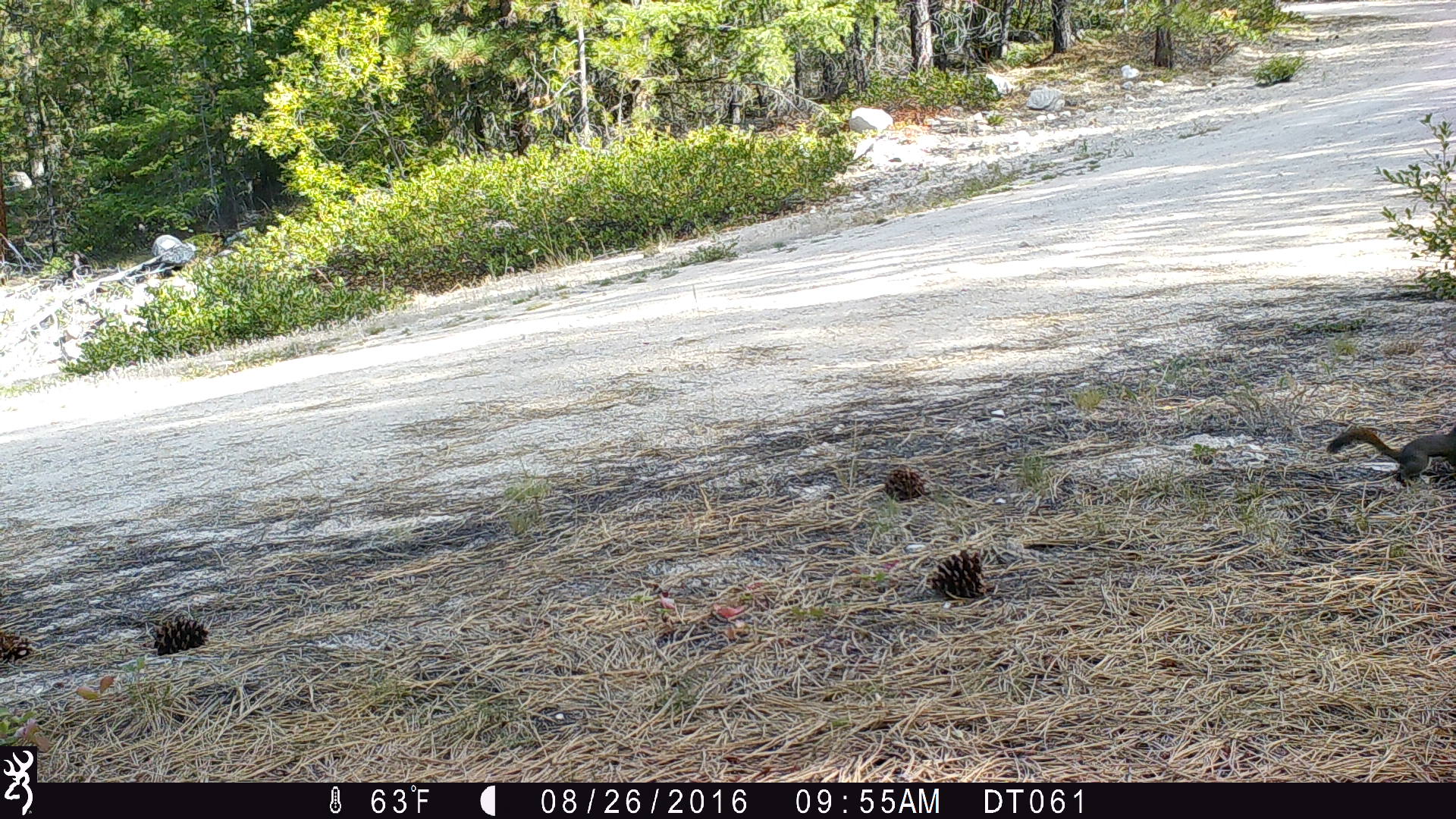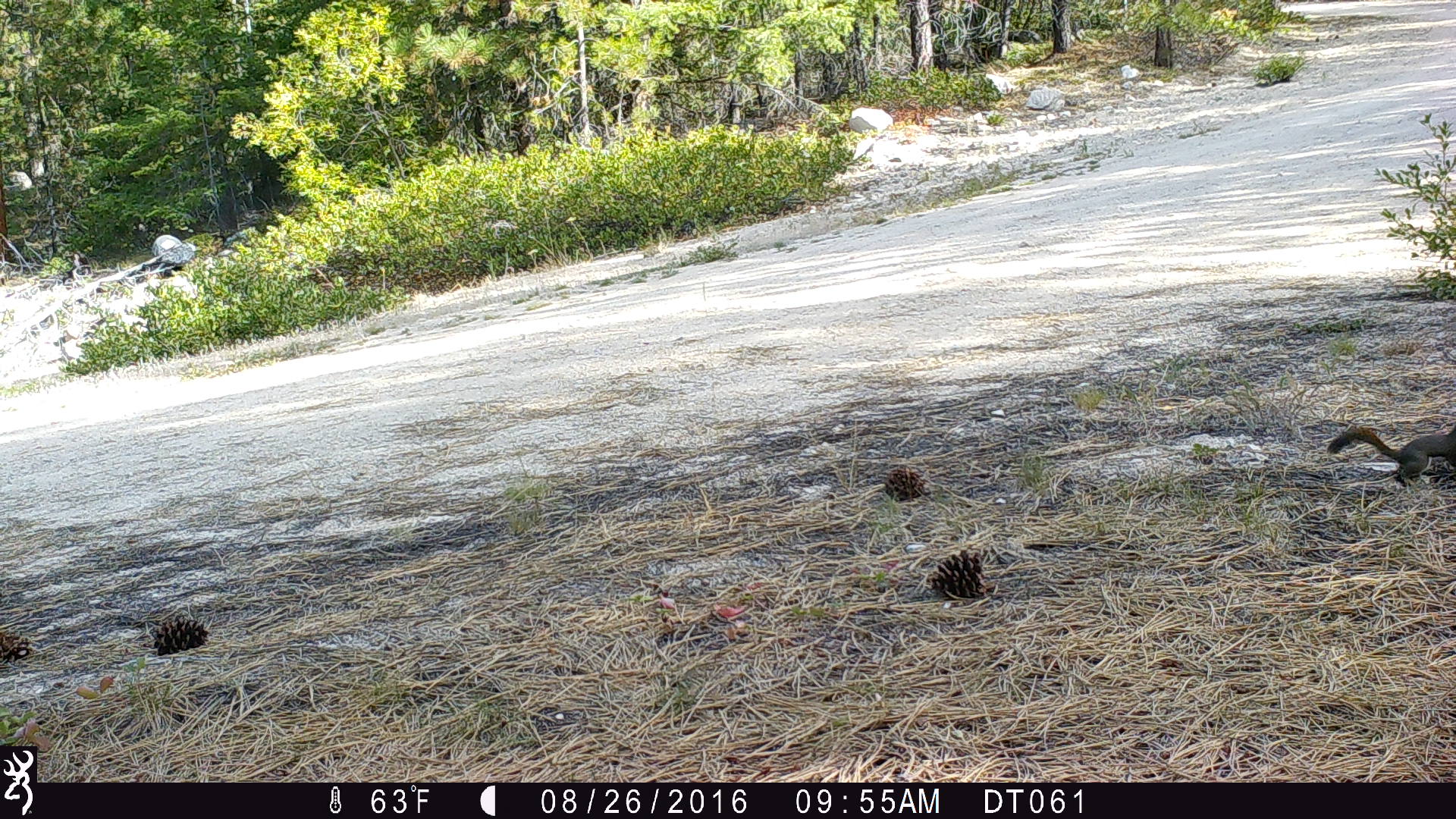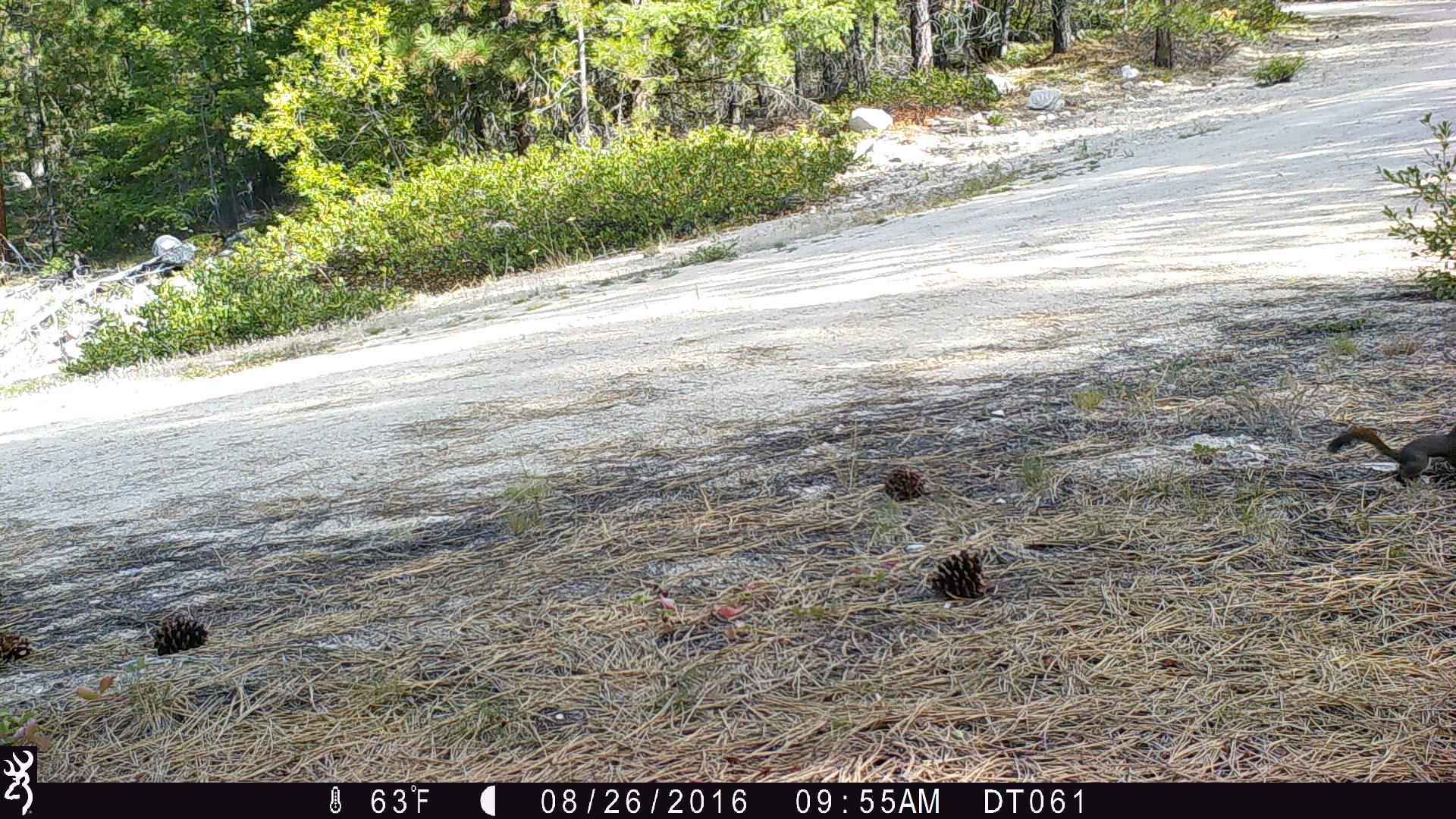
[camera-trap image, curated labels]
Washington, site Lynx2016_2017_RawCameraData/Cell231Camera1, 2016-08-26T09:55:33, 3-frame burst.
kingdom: Animalia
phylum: Chordata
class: Mammalia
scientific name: Mammalia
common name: small mammal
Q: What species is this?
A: Small mammal (Mammalia).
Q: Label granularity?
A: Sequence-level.